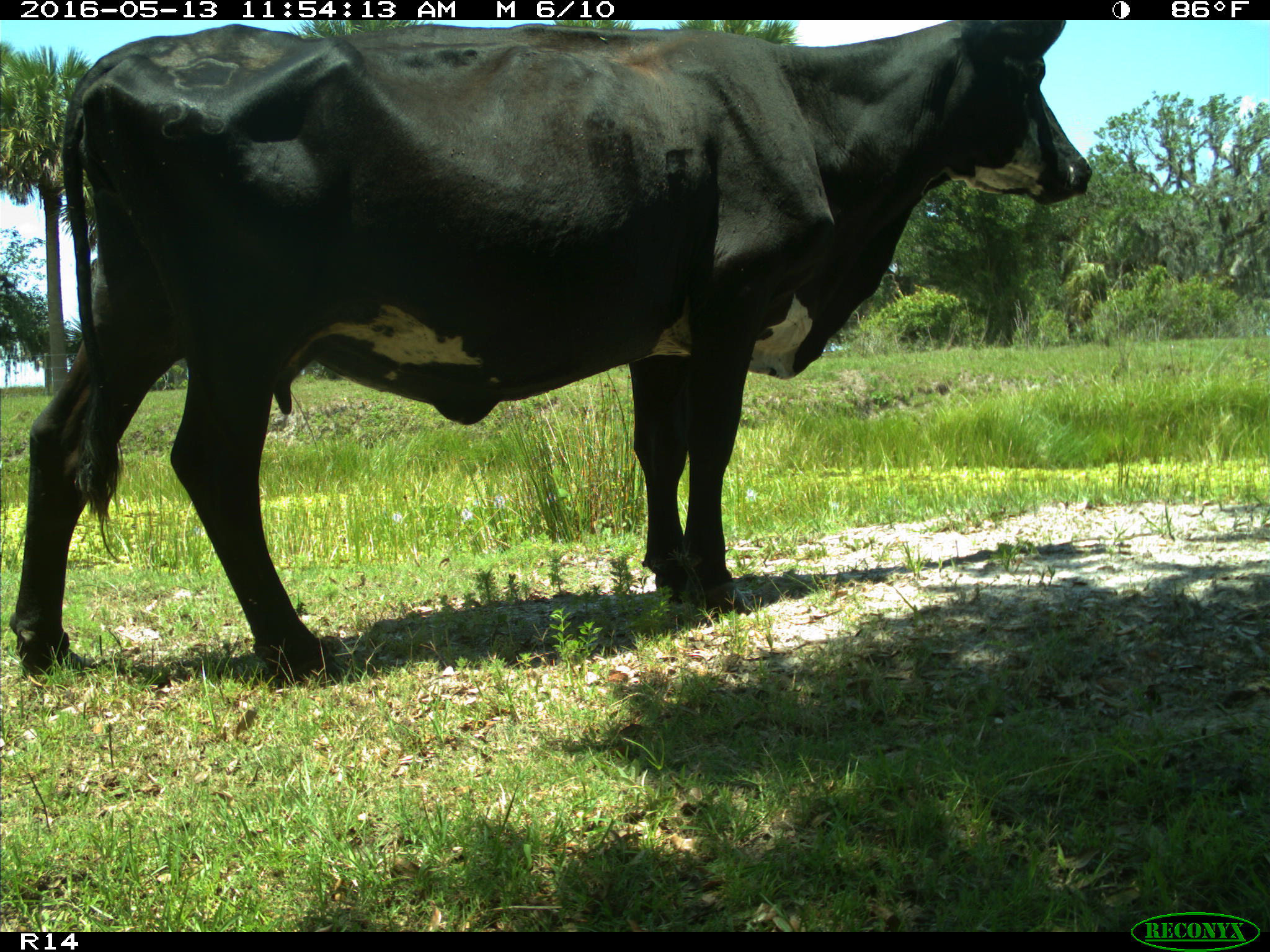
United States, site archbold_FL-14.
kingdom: Animalia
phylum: Chordata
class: Mammalia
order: Artiodactyla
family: Bovidae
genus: Bos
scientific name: Bos taurus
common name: domestic cow